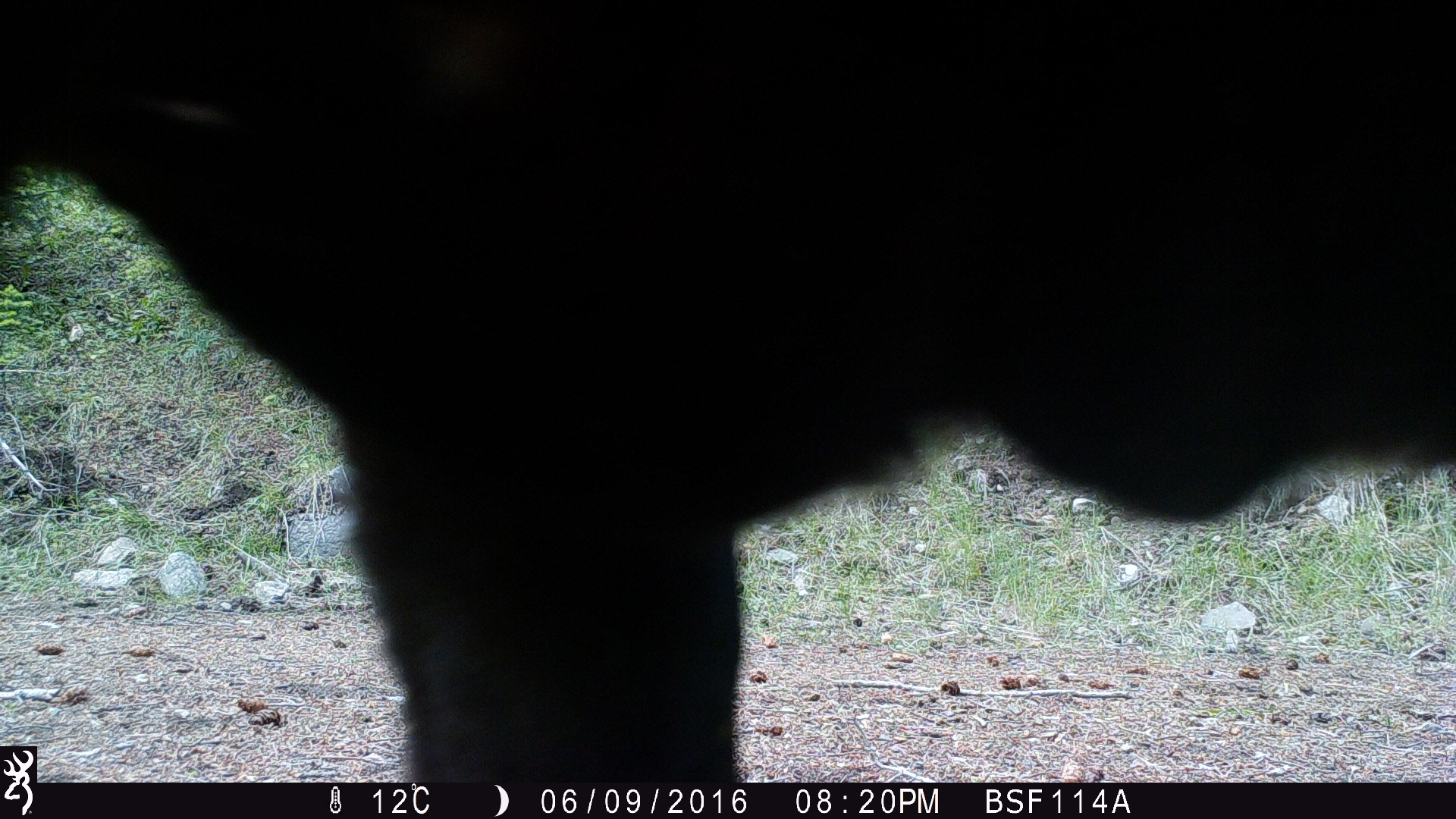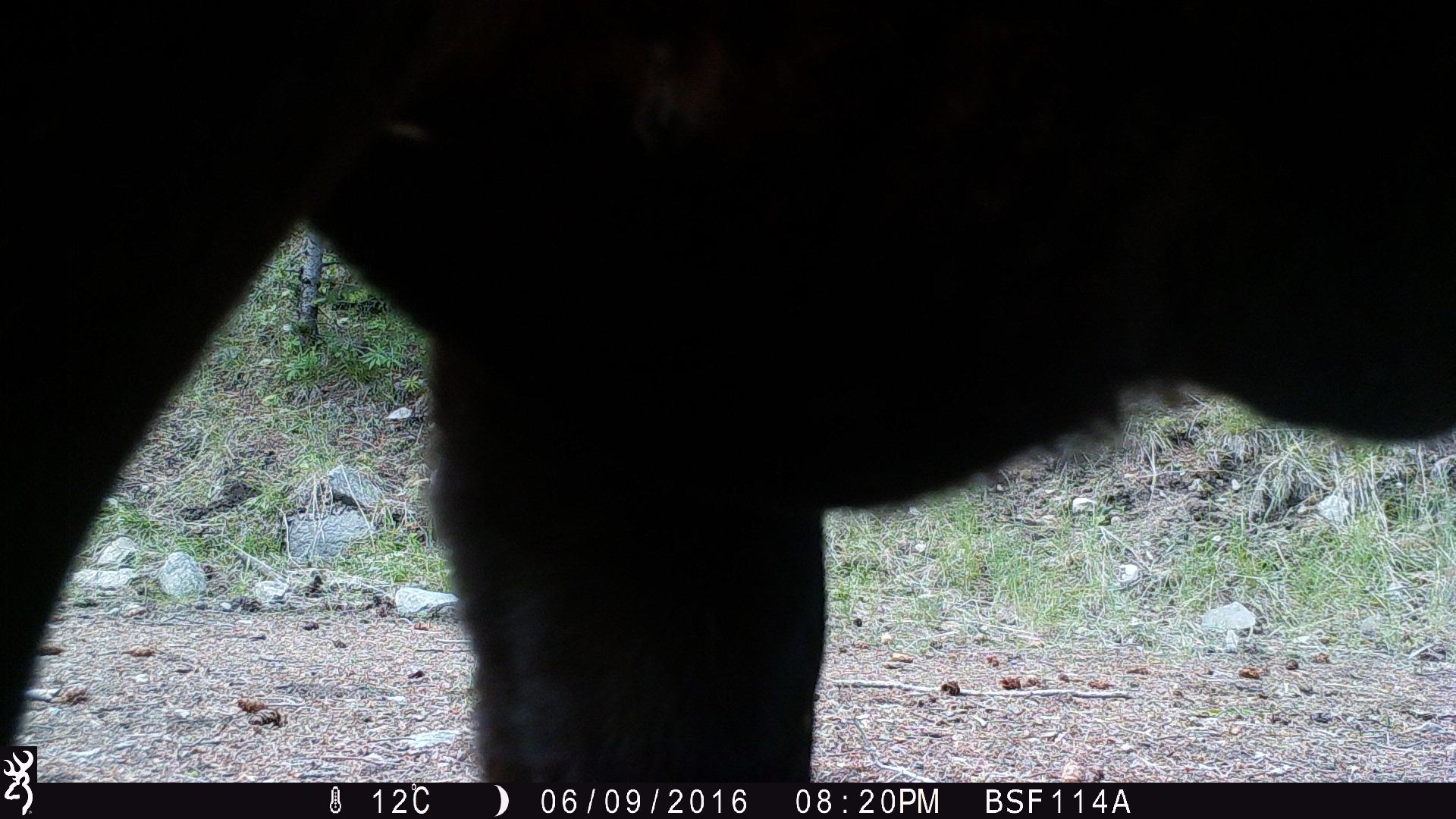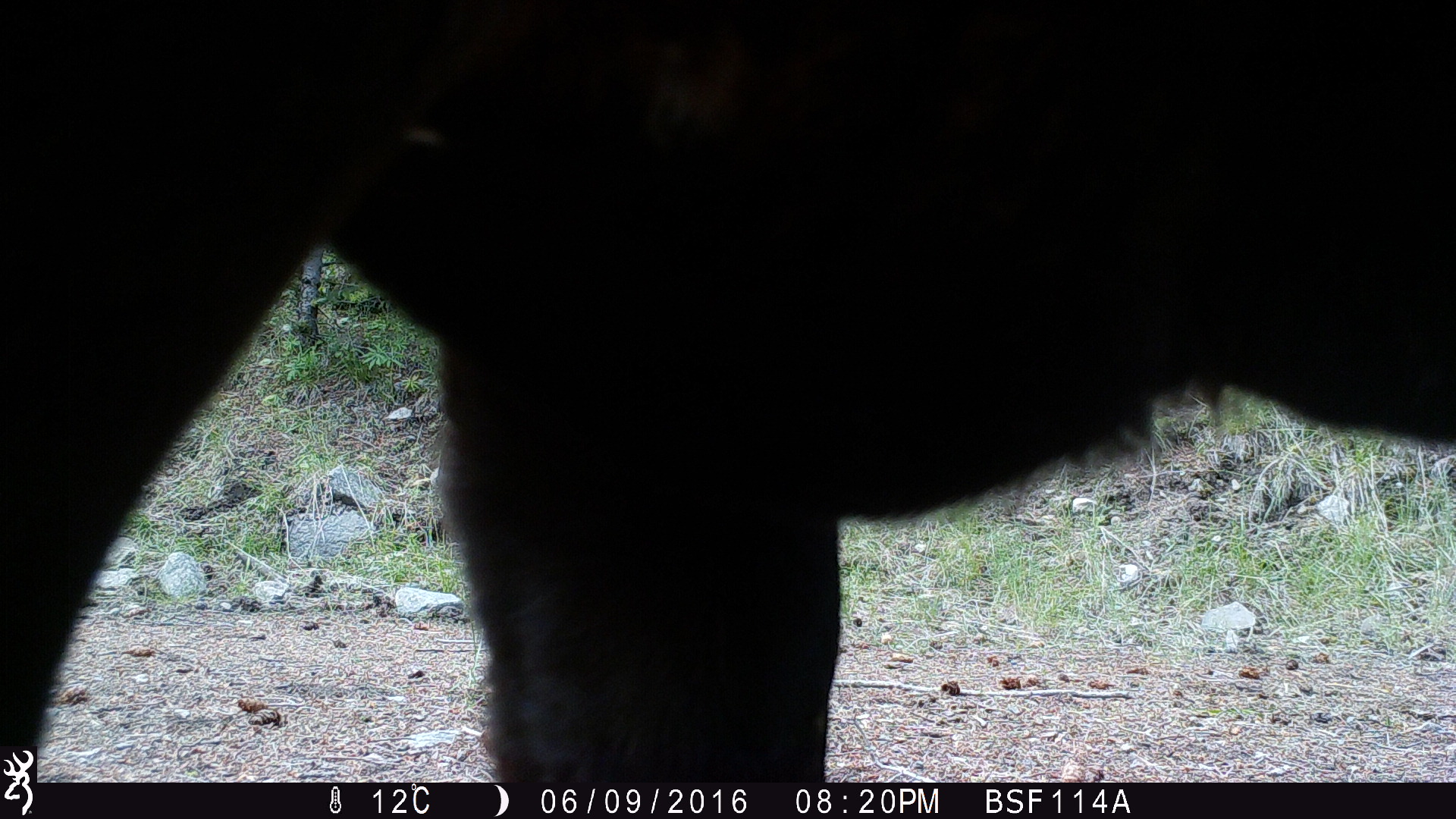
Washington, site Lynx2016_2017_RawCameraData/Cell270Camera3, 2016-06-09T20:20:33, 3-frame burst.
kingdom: Animalia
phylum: Chordata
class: Mammalia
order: Artiodactyla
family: Bovidae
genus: Bos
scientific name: Bos taurus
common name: domestic cattle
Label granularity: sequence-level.